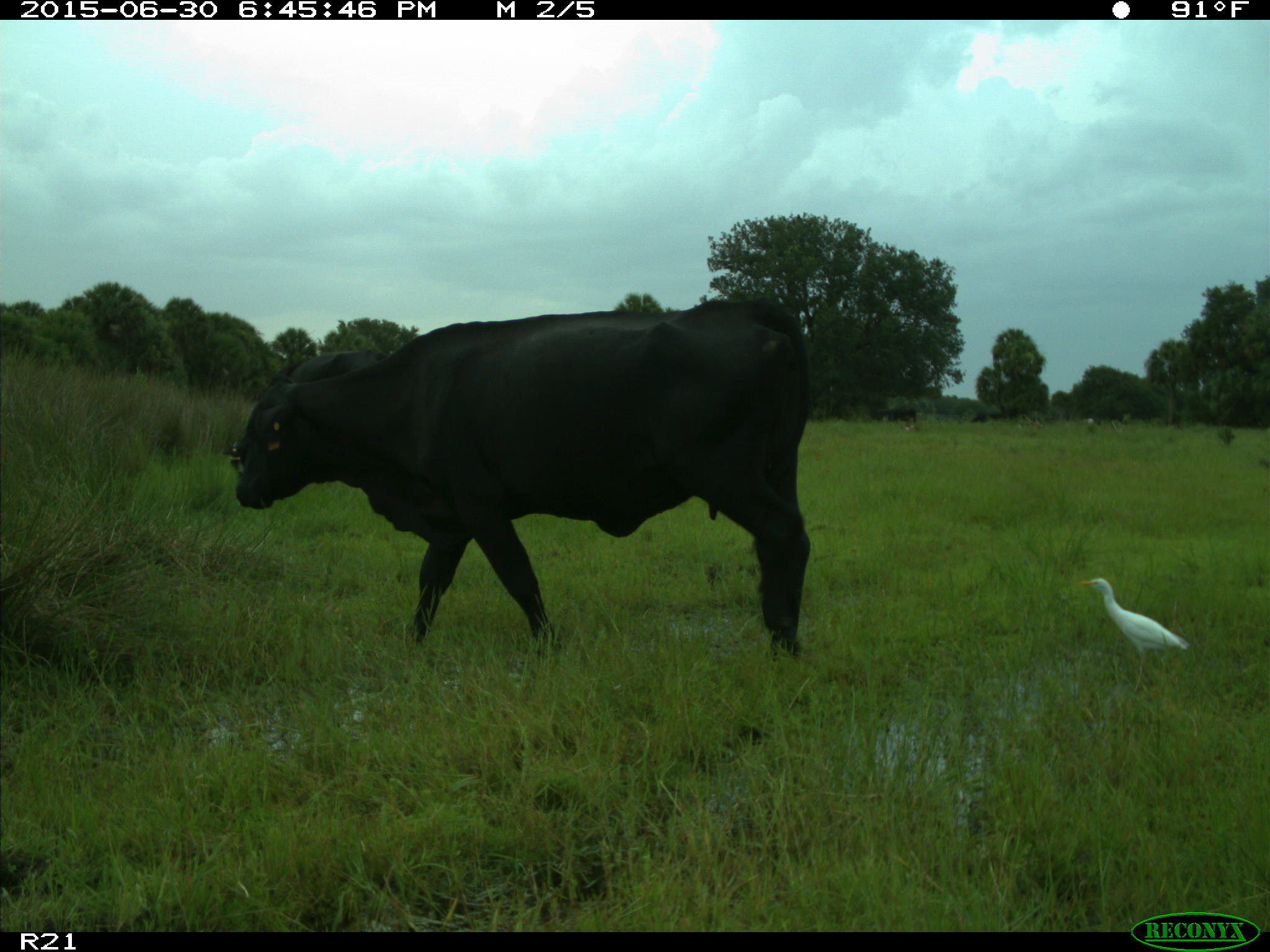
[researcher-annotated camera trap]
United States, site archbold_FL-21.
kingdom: Animalia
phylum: Chordata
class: Mammalia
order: Artiodactyla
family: Bovidae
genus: Bos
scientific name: Bos taurus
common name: domestic cow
Bos taurus (domestic cow).